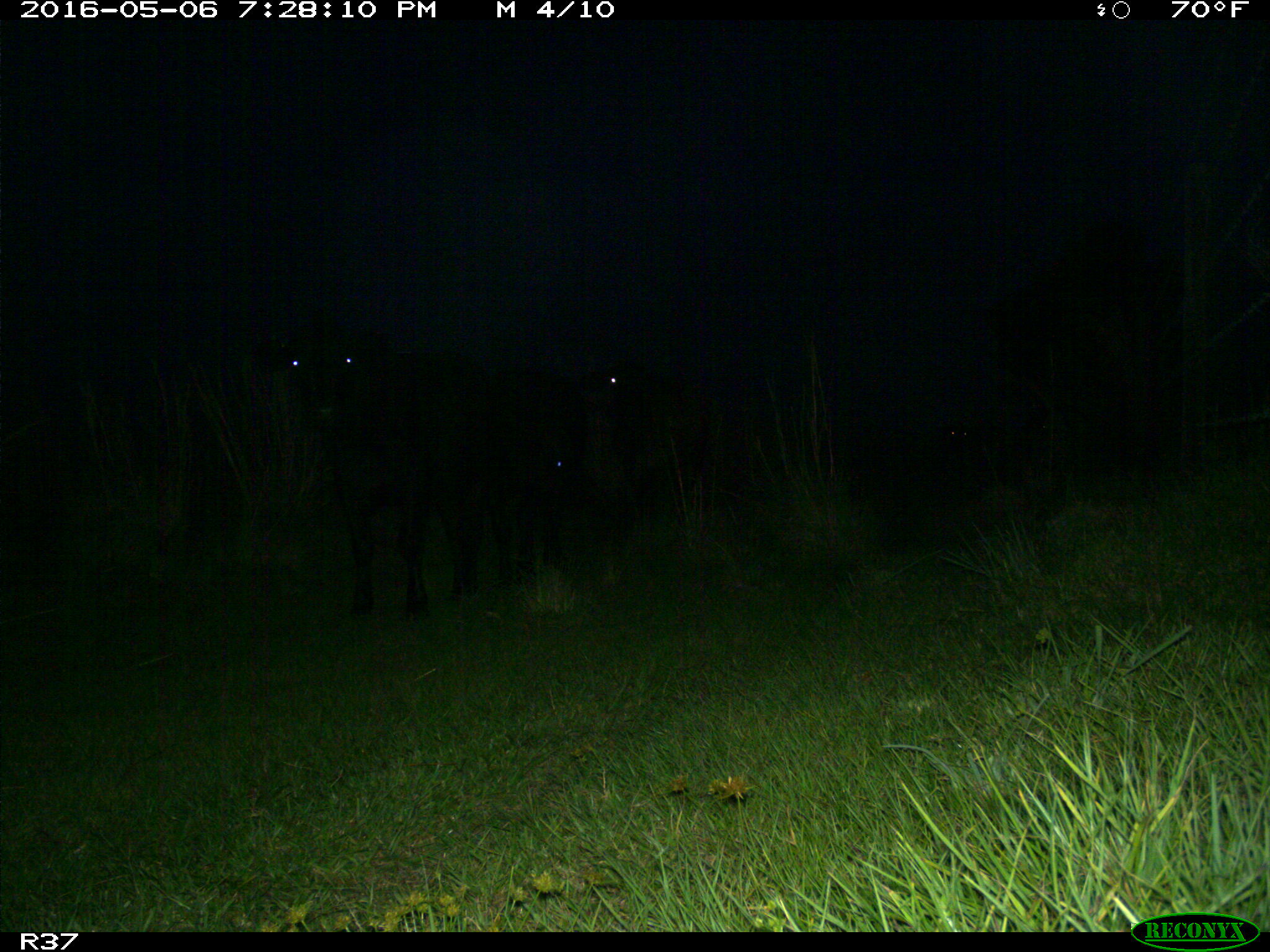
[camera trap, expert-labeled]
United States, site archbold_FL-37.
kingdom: Animalia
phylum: Chordata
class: Mammalia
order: Artiodactyla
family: Bovidae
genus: Bos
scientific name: Bos taurus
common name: domestic cow